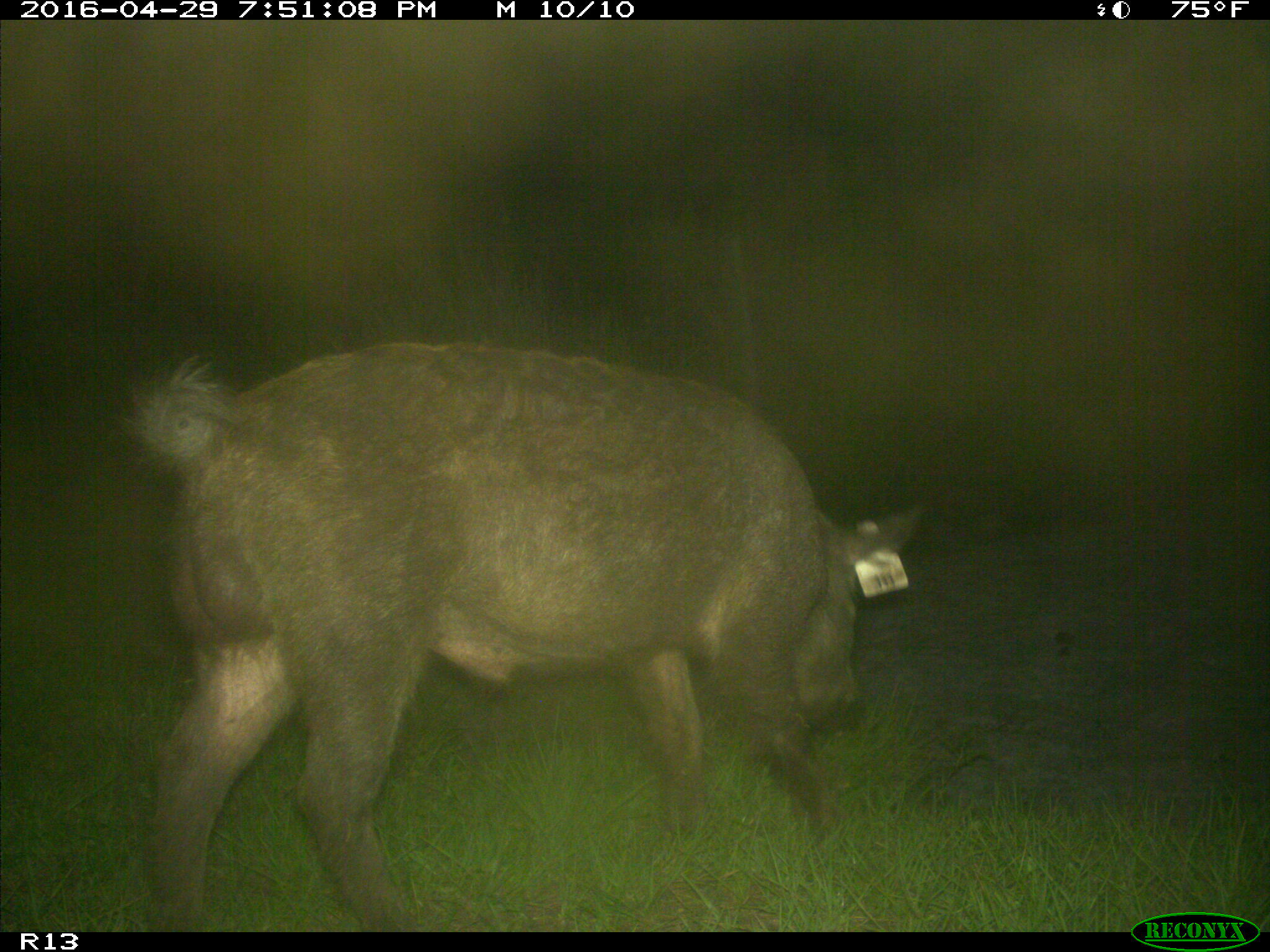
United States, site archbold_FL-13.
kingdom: Animalia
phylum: Chordata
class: Mammalia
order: Artiodactyla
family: Suidae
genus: Sus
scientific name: Sus scrofa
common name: wild boar